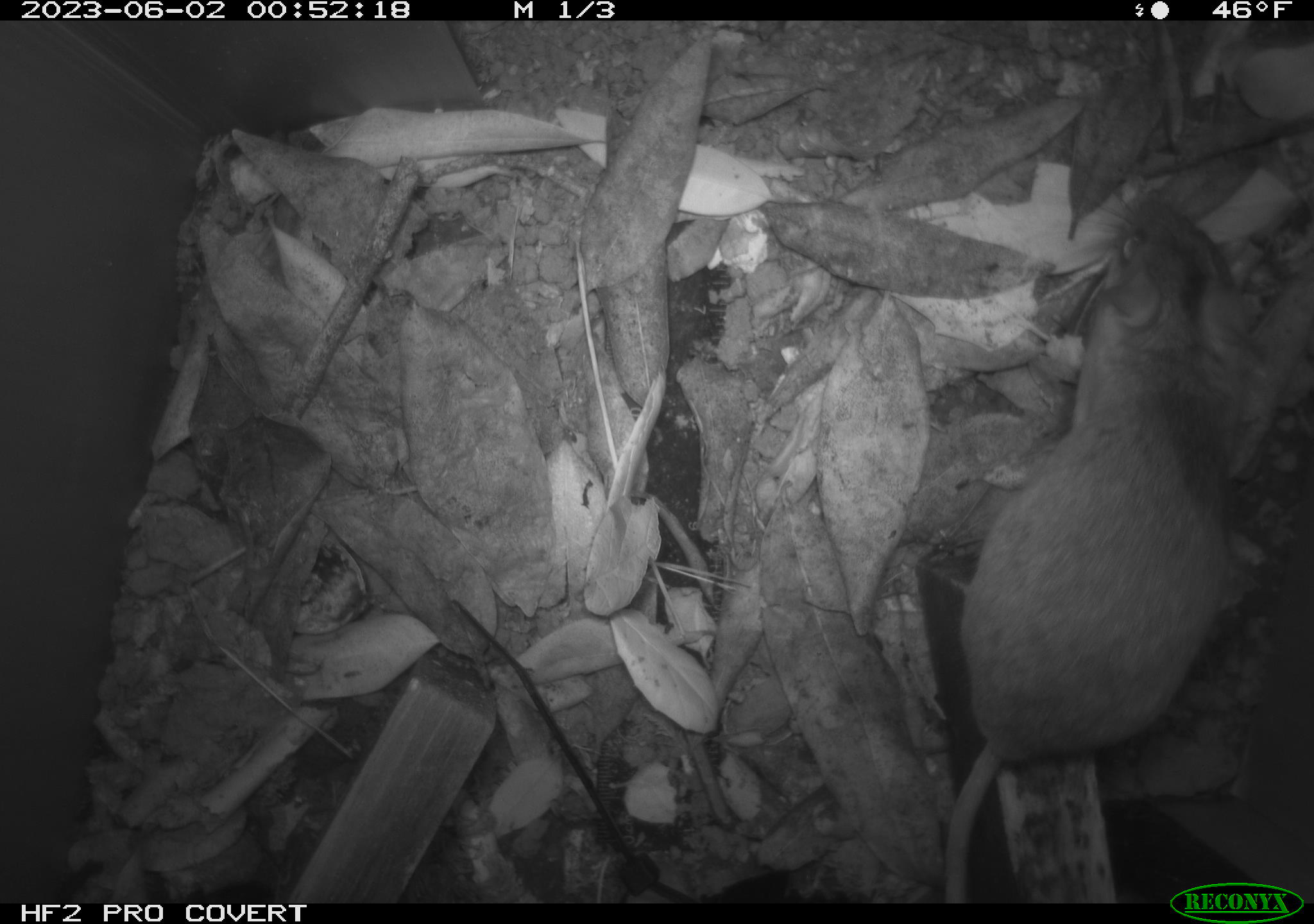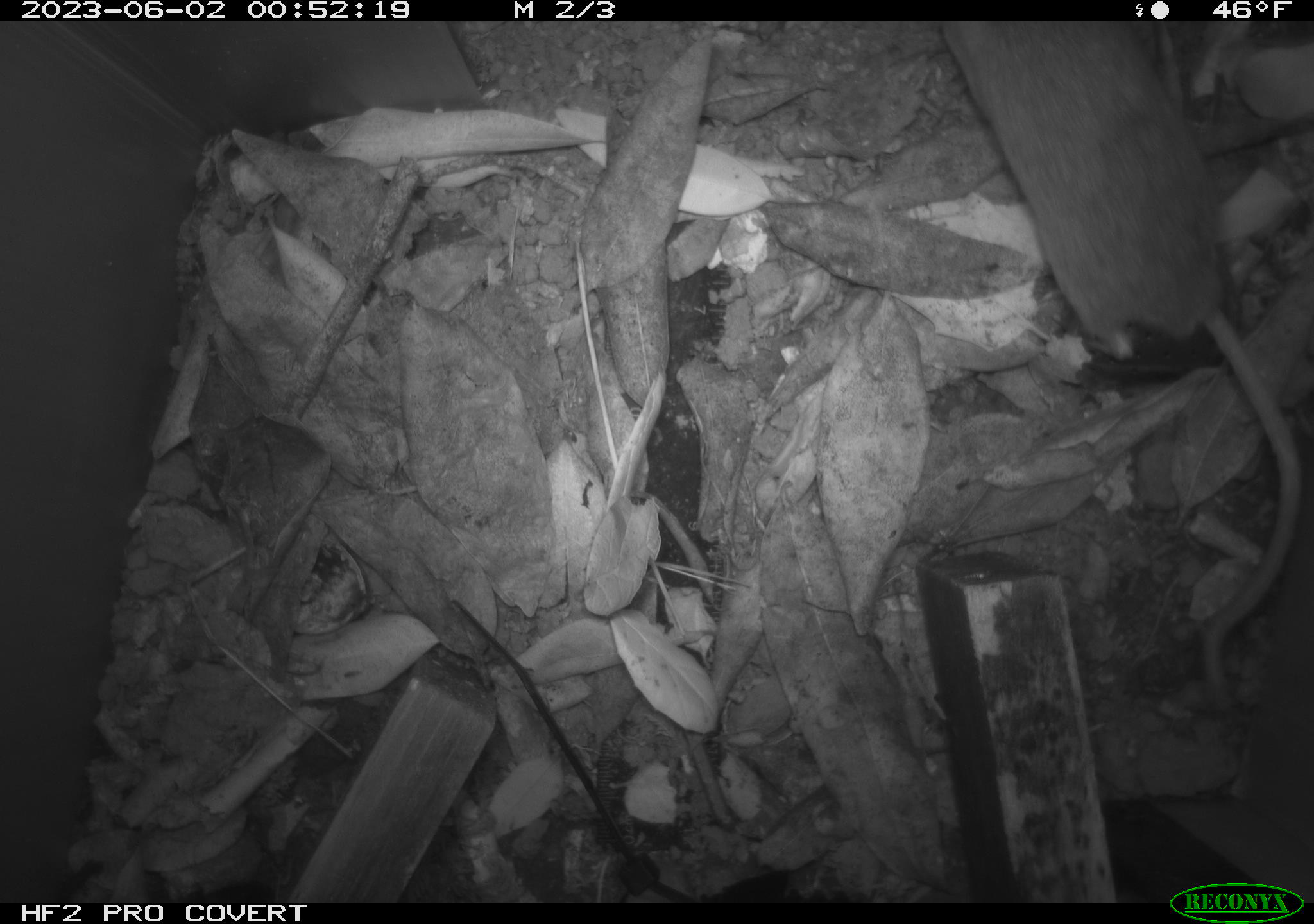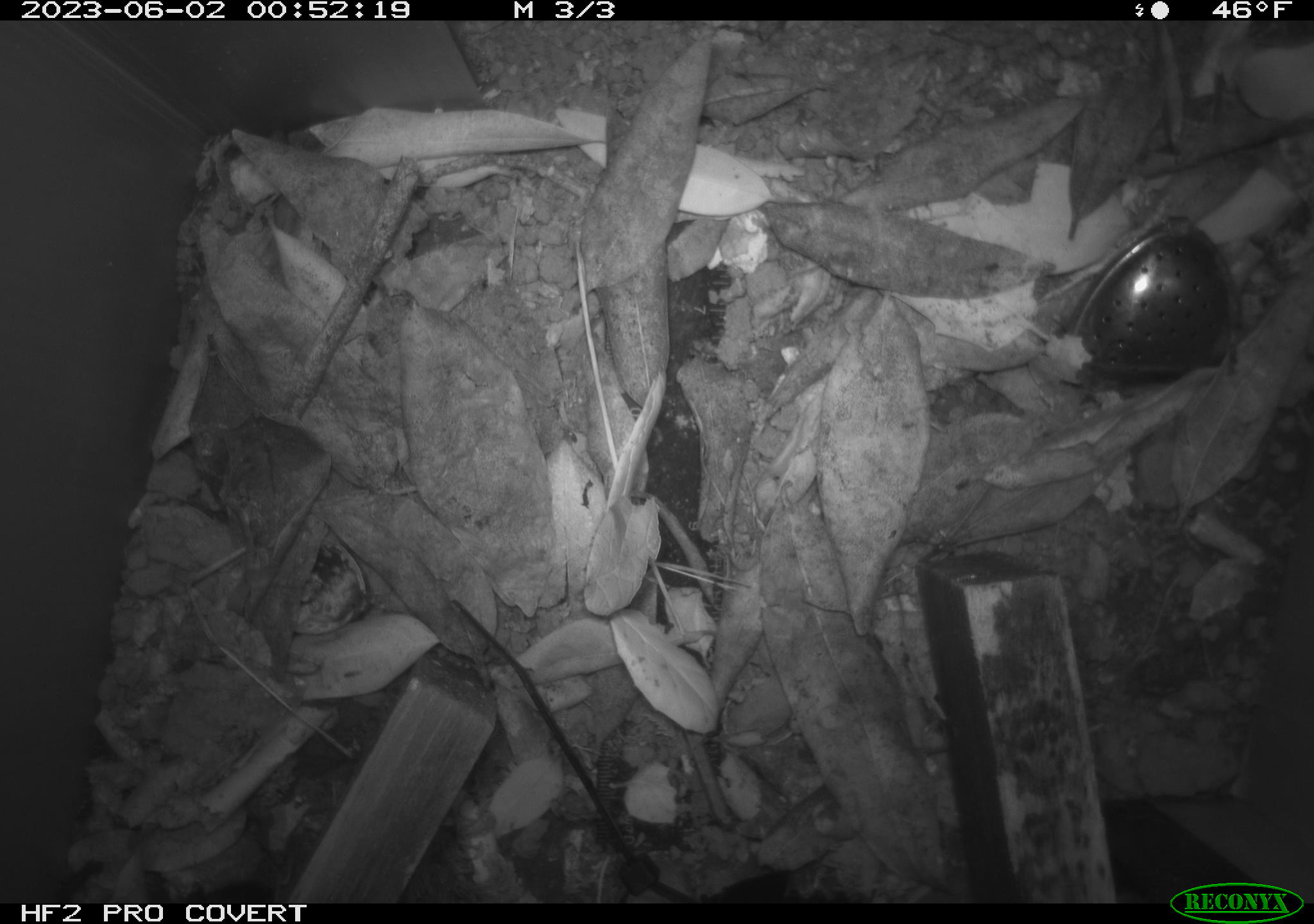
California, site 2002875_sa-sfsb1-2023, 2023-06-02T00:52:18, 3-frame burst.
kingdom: Animalia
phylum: Chordata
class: Mammalia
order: Rodentia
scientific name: Rodentia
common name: mouse species